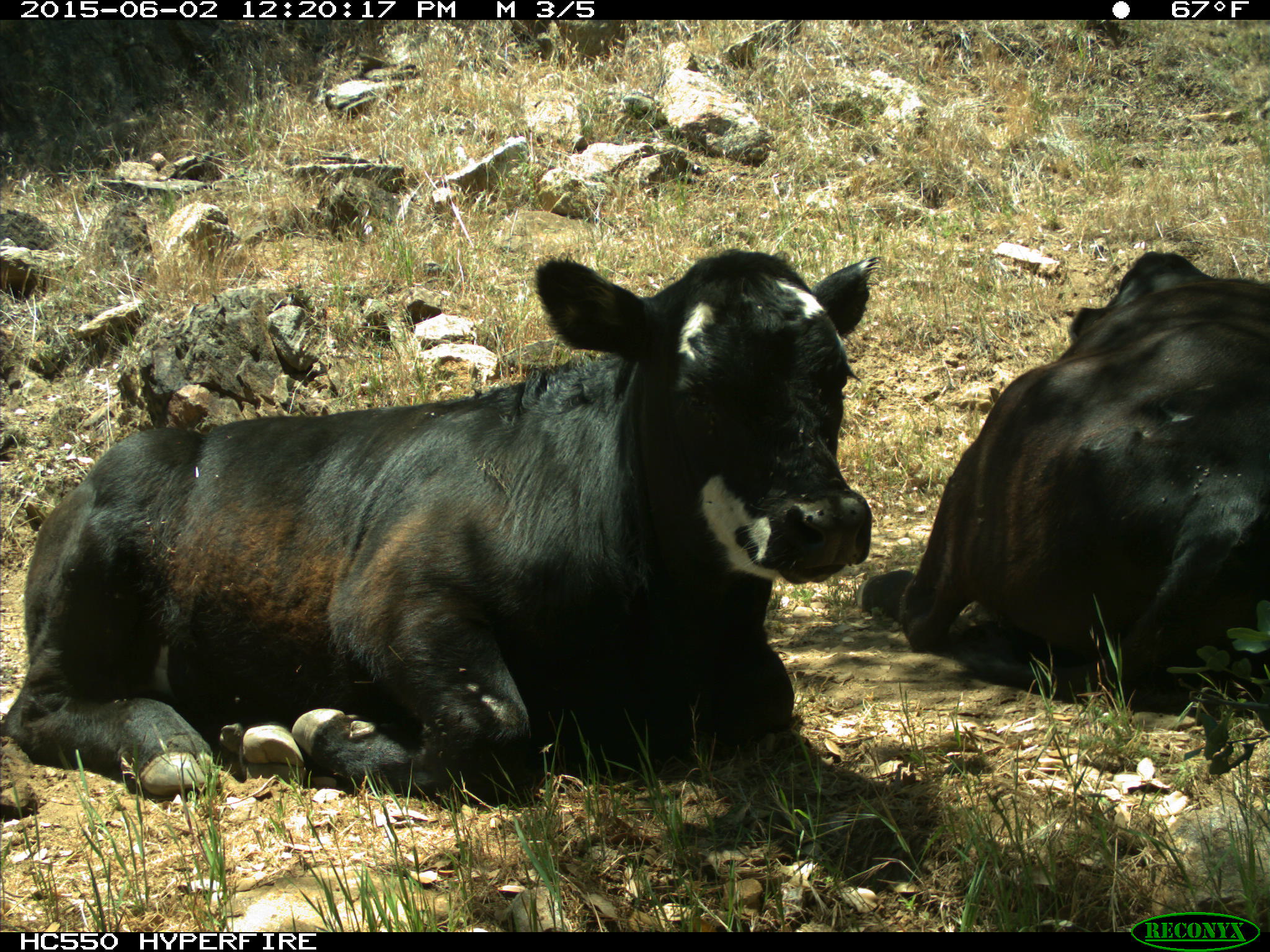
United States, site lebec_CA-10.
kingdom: Animalia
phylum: Chordata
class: Mammalia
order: Artiodactyla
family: Bovidae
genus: Bos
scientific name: Bos taurus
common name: domestic cow